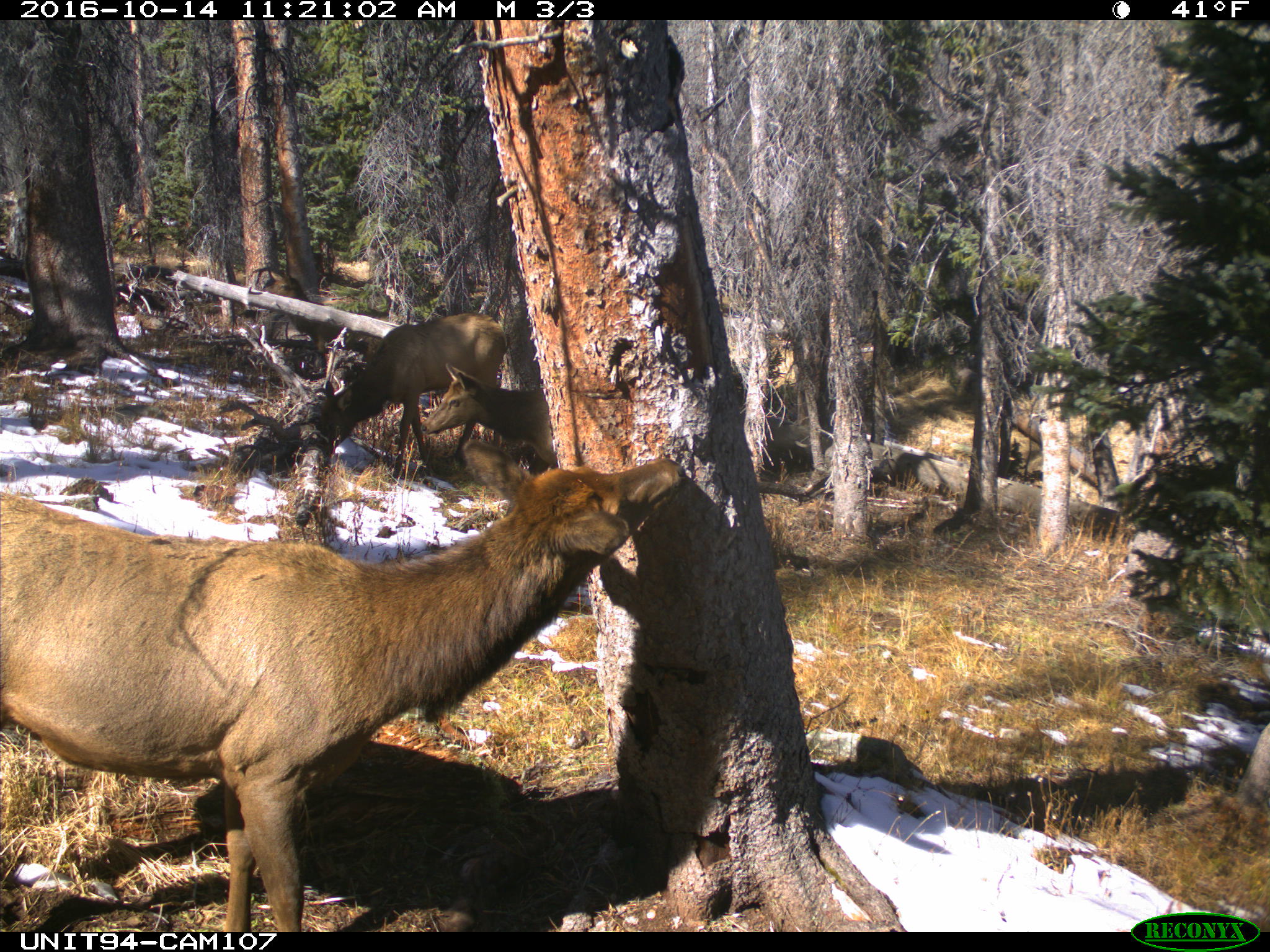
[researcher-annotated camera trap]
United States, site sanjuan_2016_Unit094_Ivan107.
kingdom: Animalia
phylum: Chordata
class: Mammalia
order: Artiodactyla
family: Cervidae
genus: Cervus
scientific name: Cervus elaphus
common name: red deer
Cervus elaphus (red deer).